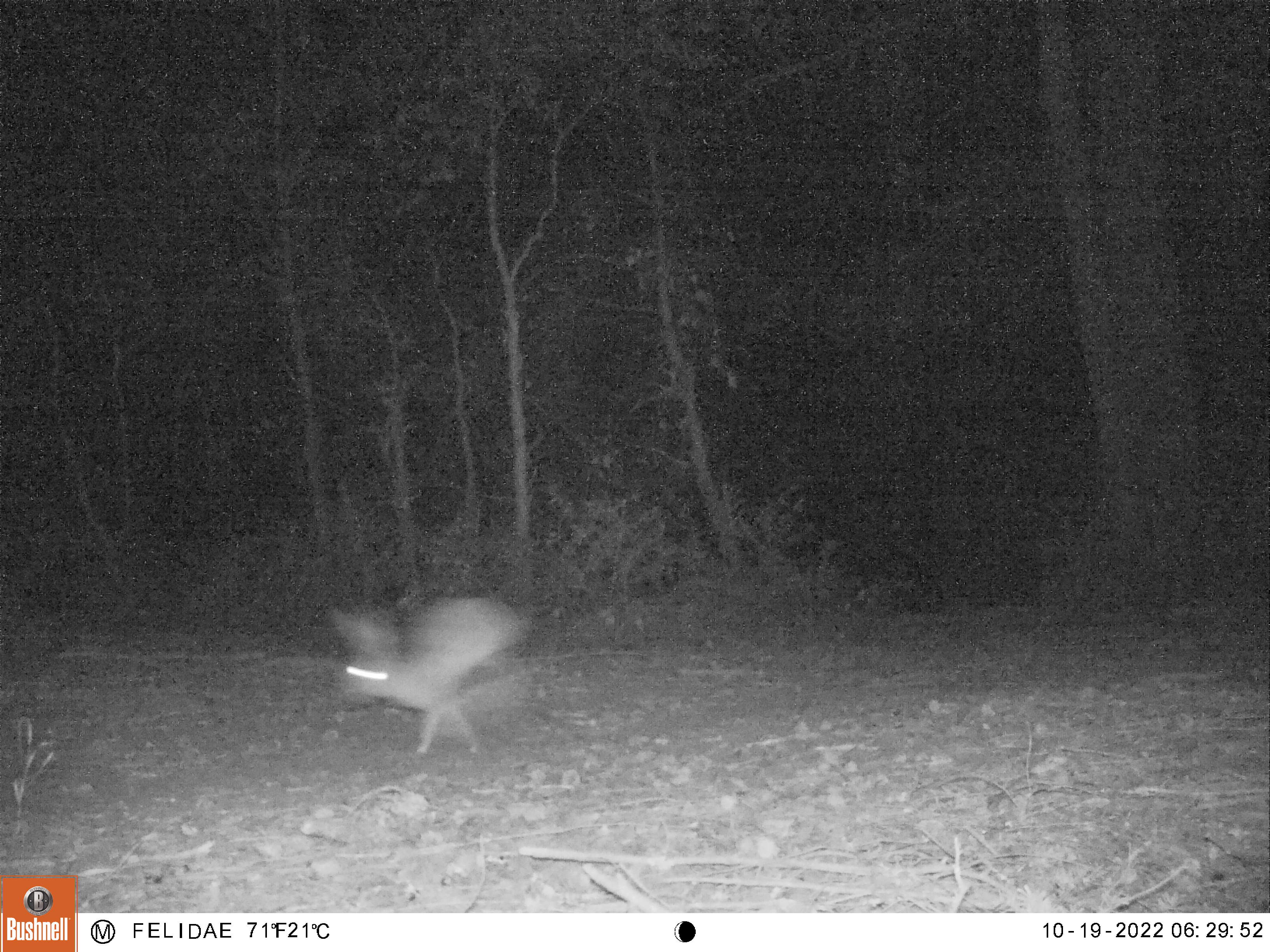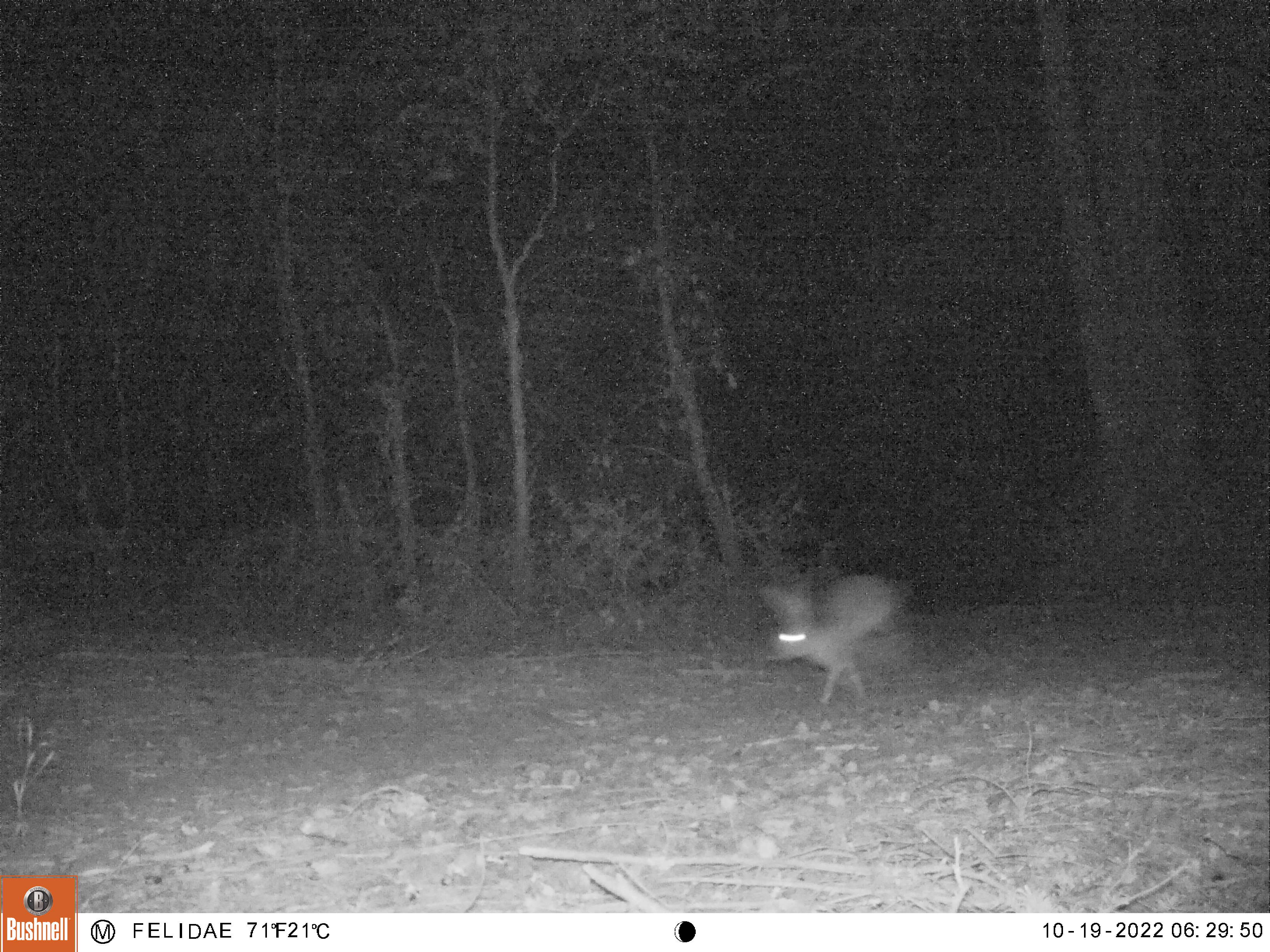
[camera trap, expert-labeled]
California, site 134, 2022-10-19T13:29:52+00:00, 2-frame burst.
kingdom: Animalia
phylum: Chordata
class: Mammalia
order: Lagomorpha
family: Leporidae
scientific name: Leporidae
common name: rabbit